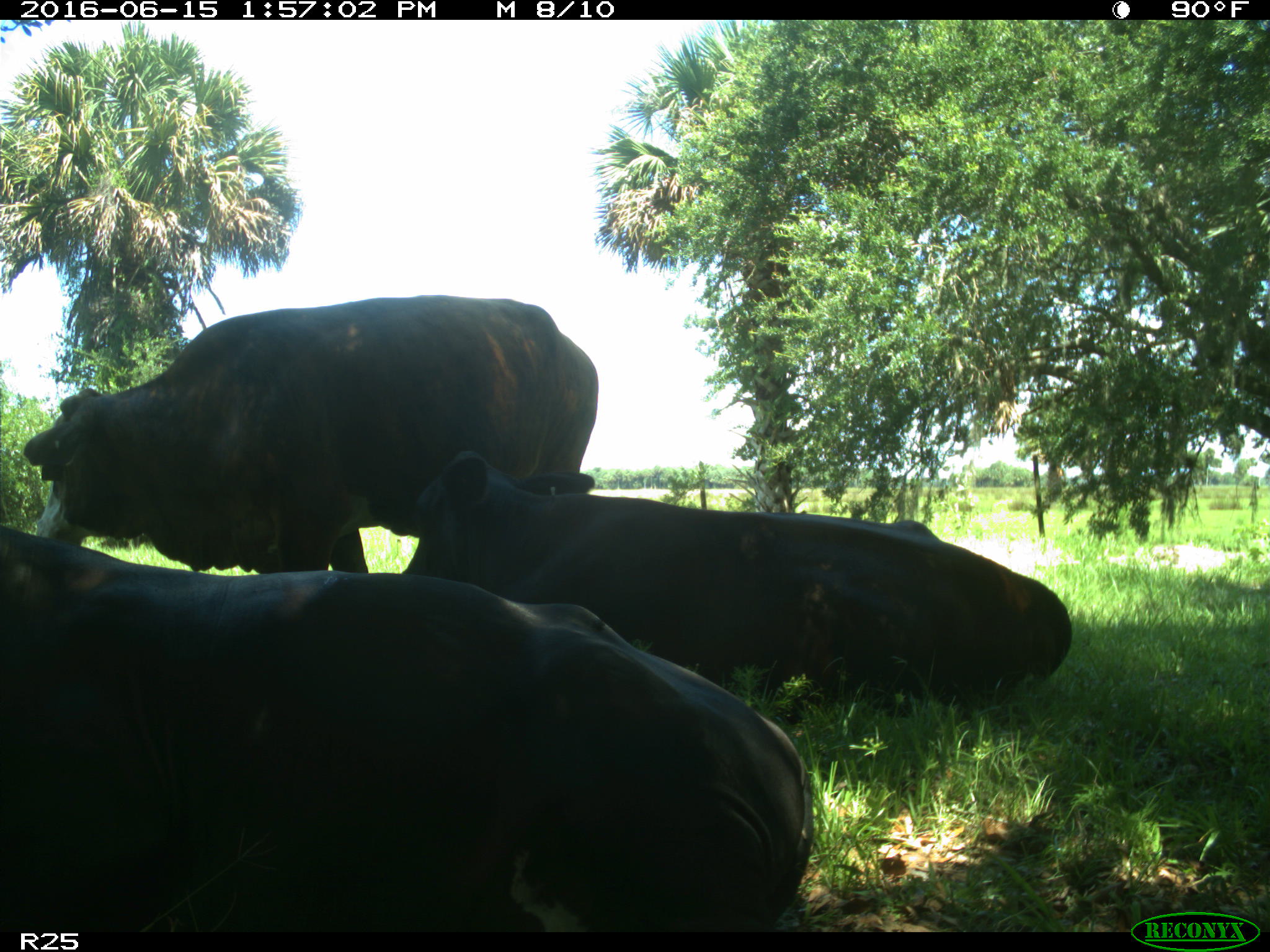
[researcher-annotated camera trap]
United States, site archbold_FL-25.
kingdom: Animalia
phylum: Chordata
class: Mammalia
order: Artiodactyla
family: Bovidae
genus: Bos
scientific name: Bos taurus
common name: domestic cow